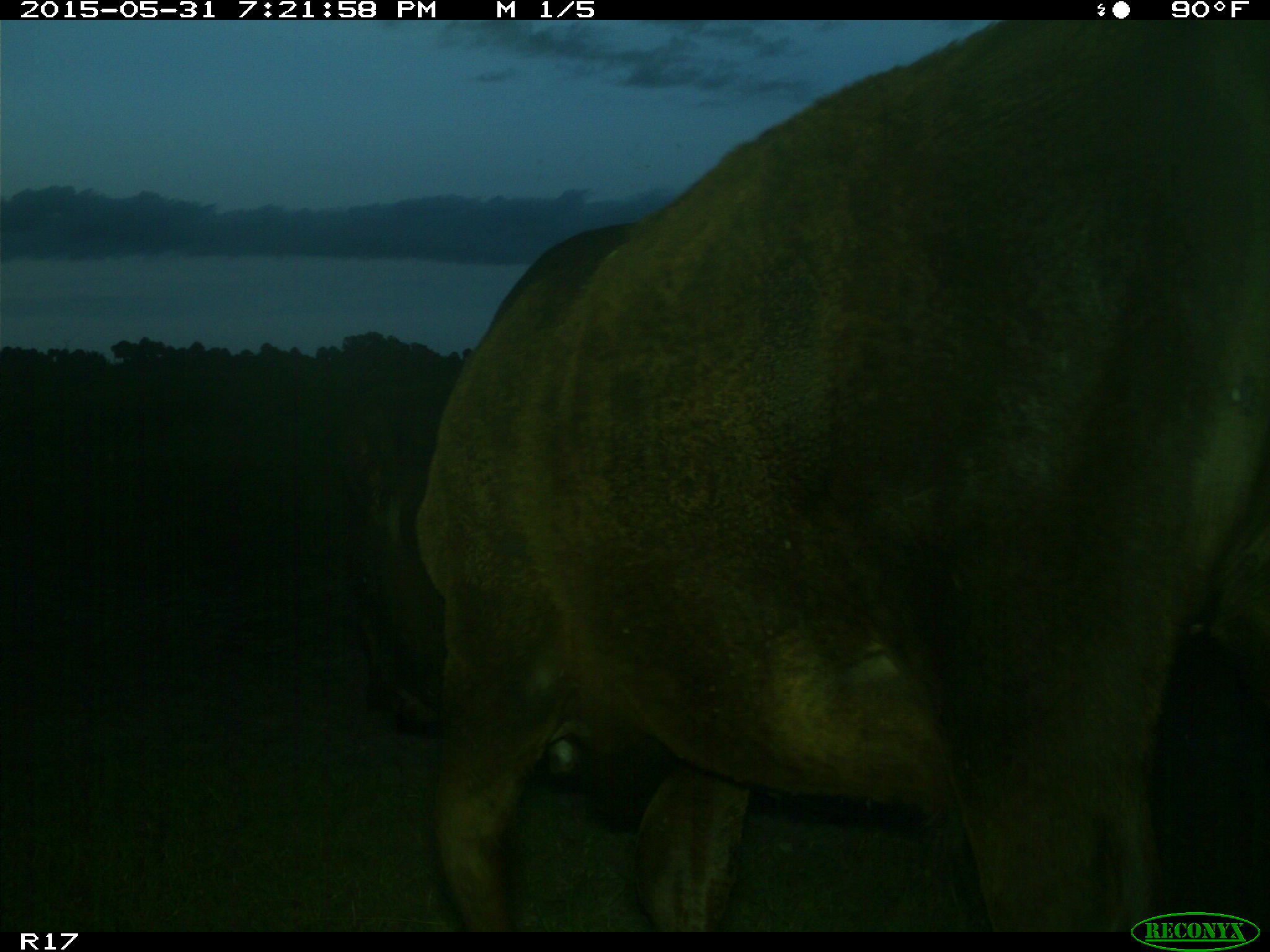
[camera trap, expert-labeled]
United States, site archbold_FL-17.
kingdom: Animalia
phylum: Chordata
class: Mammalia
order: Artiodactyla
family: Bovidae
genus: Bos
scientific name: Bos taurus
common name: domestic cow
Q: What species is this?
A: Bos taurus (domestic cow).